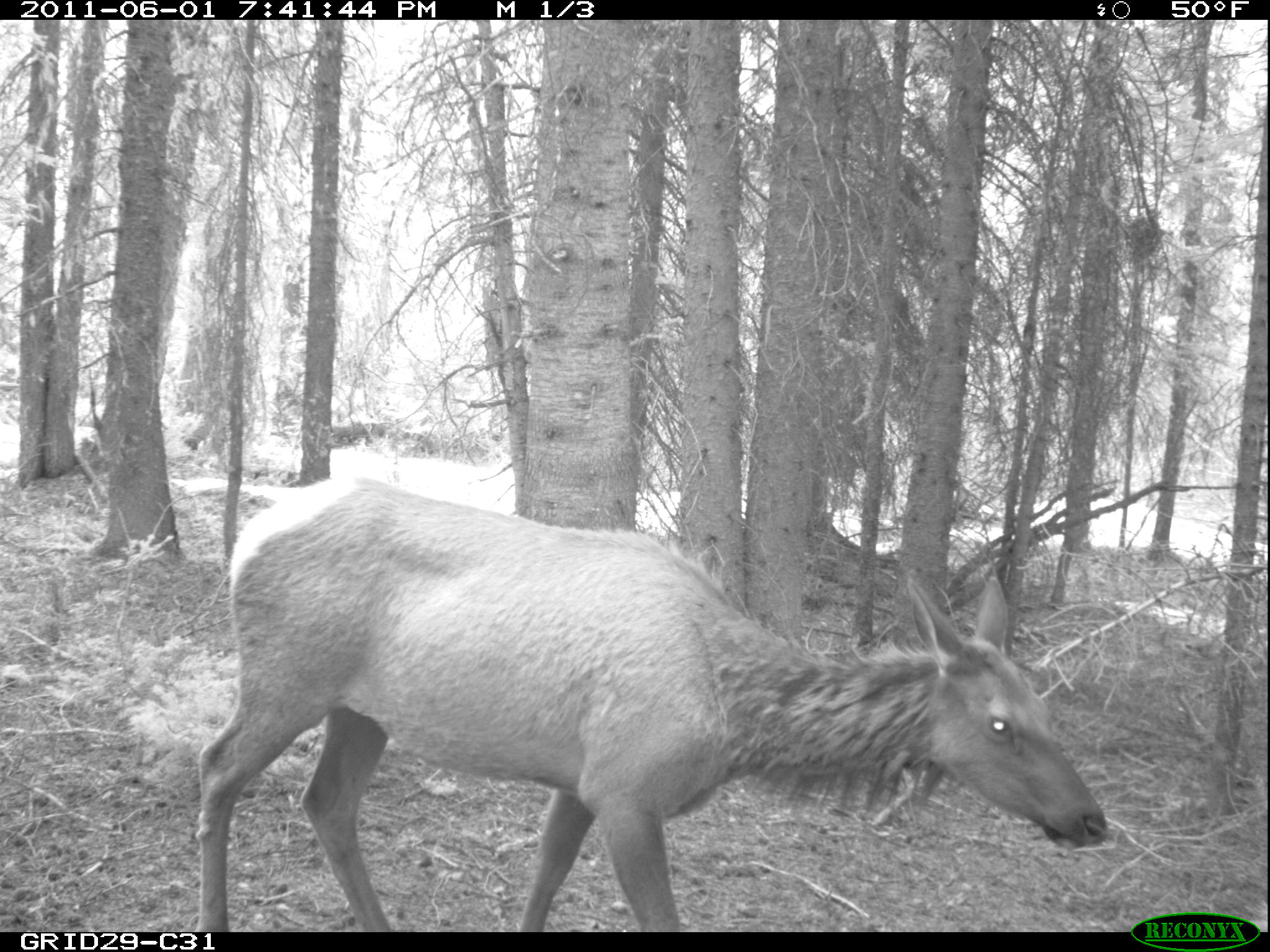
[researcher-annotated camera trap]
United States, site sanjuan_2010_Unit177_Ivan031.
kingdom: Animalia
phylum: Chordata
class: Mammalia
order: Artiodactyla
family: Cervidae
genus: Cervus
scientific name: Cervus elaphus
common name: red deer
Cervus elaphus (red deer).